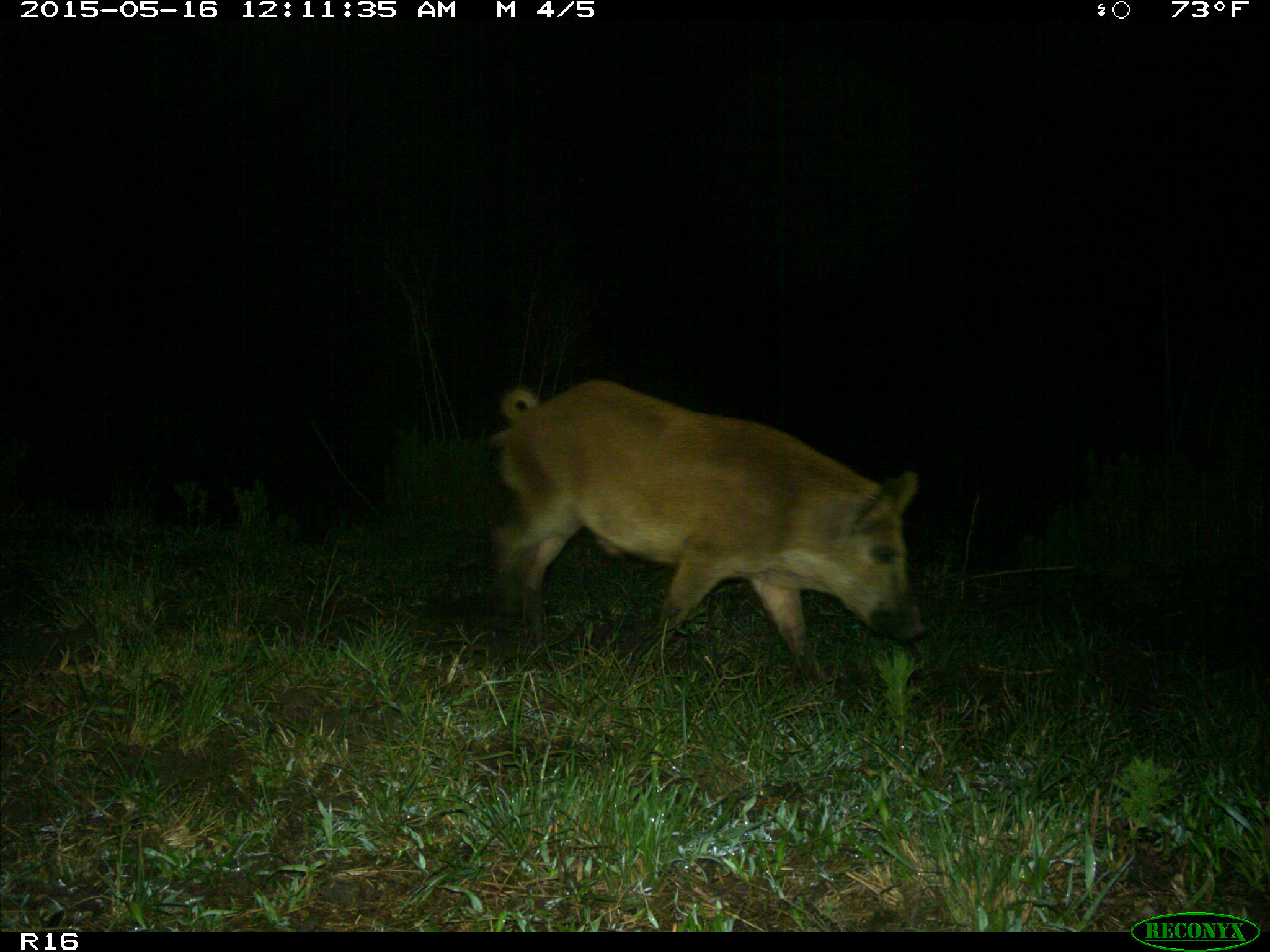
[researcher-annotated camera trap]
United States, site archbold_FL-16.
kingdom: Animalia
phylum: Chordata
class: Mammalia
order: Artiodactyla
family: Suidae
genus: Sus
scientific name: Sus scrofa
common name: wild boar